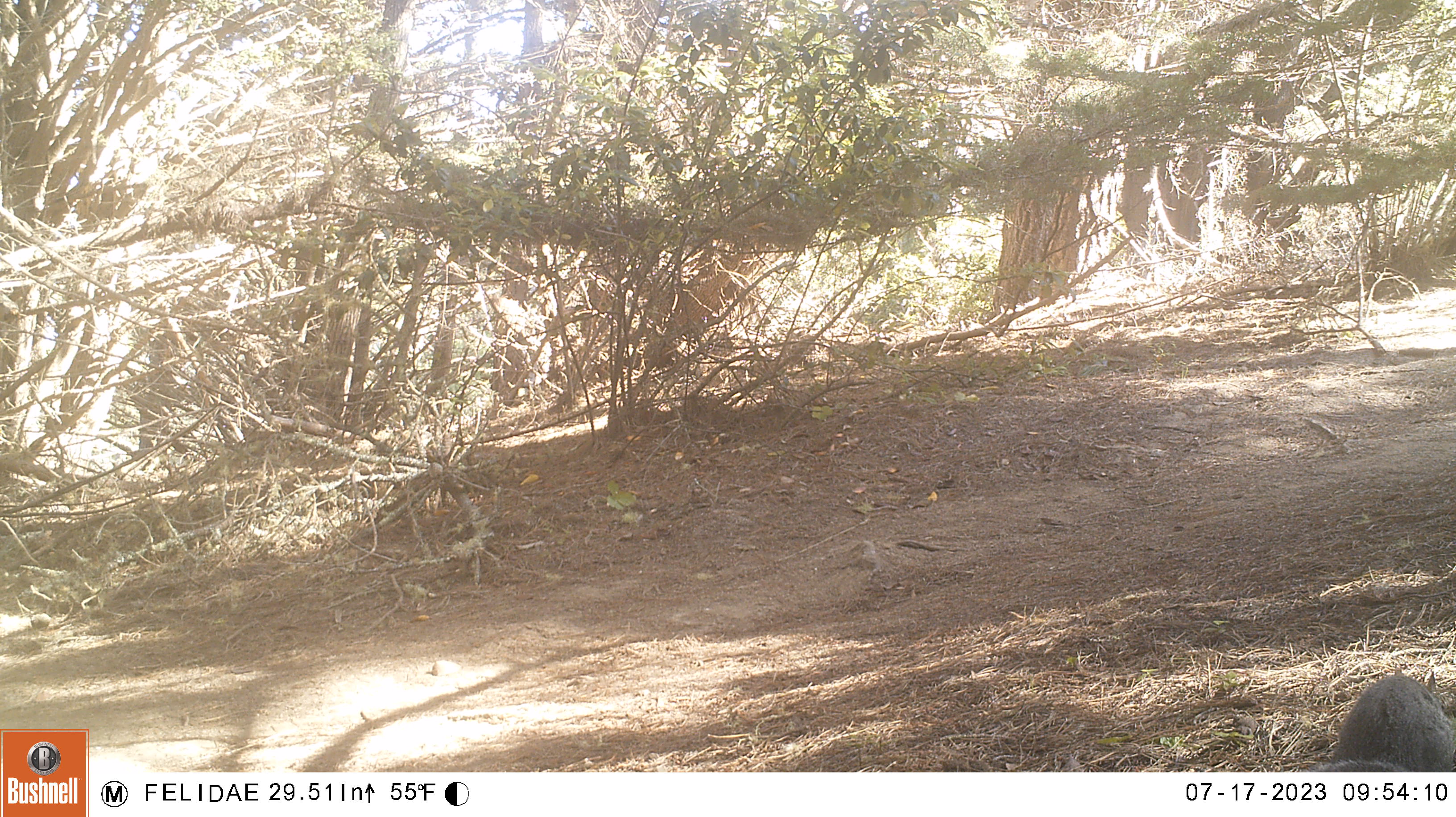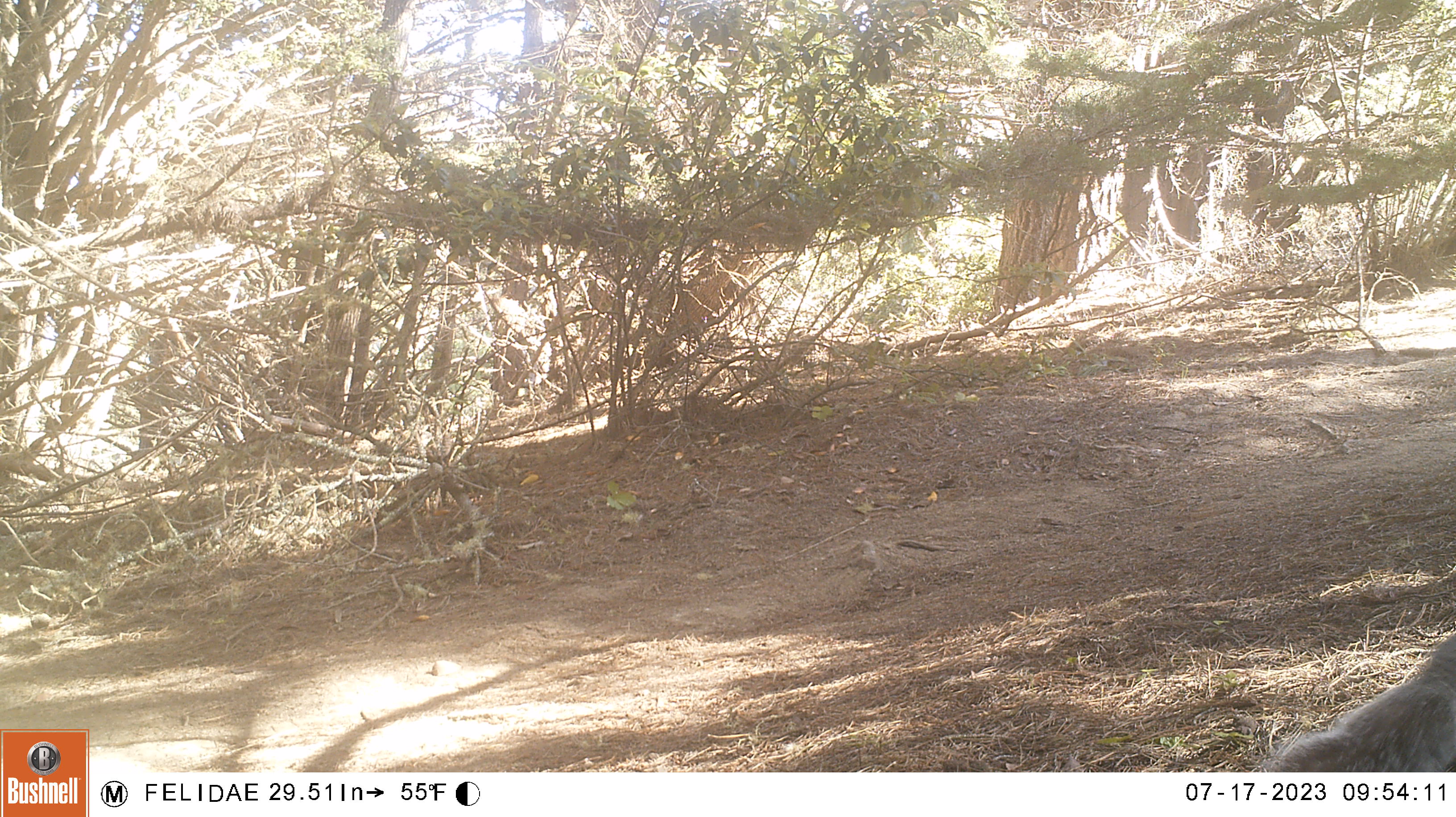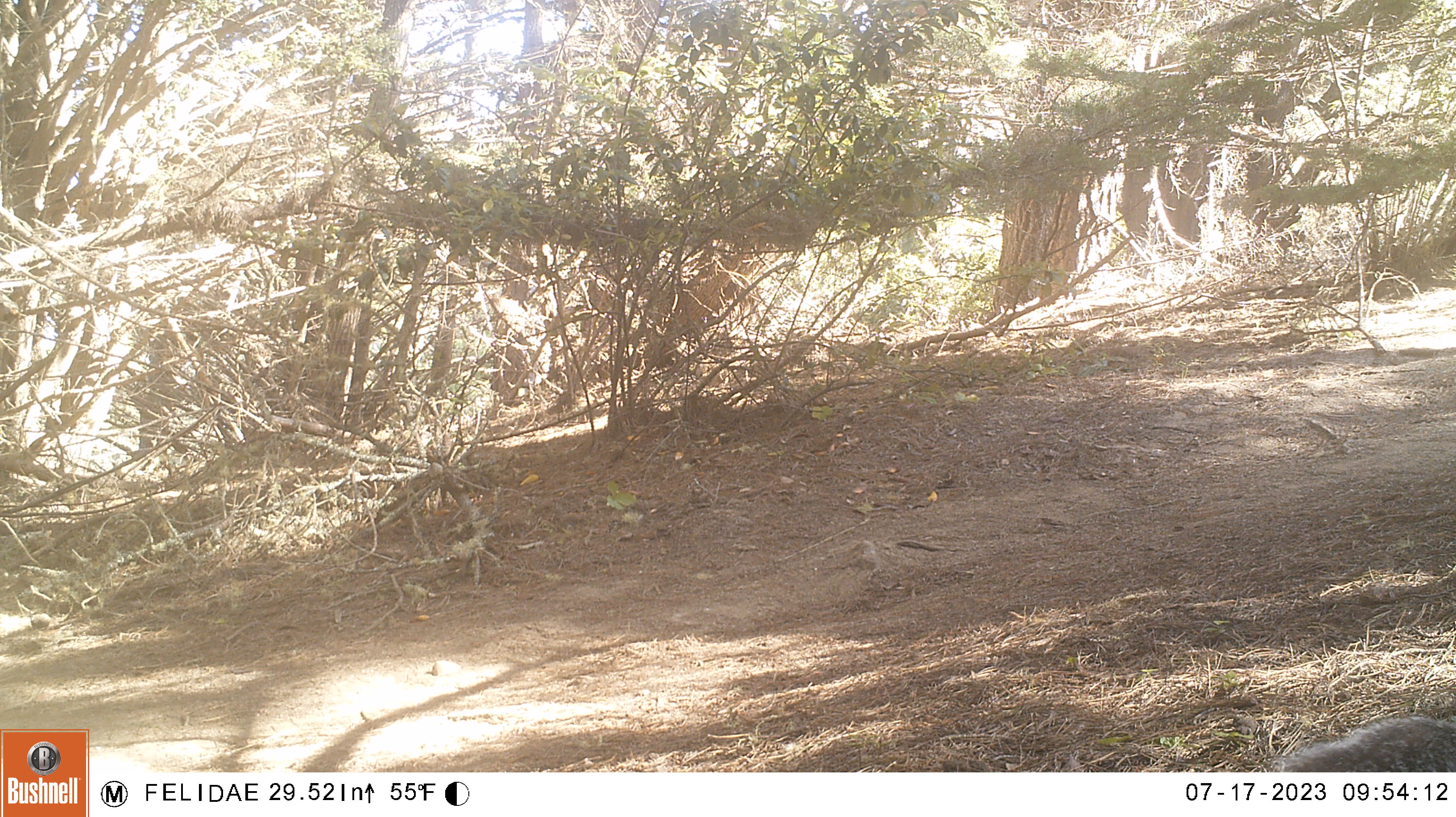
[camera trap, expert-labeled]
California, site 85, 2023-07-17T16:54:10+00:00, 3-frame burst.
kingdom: Animalia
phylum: Chordata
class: Mammalia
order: Rodentia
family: Sciuridae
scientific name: Sciuridae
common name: squirrel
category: unknown squirrel